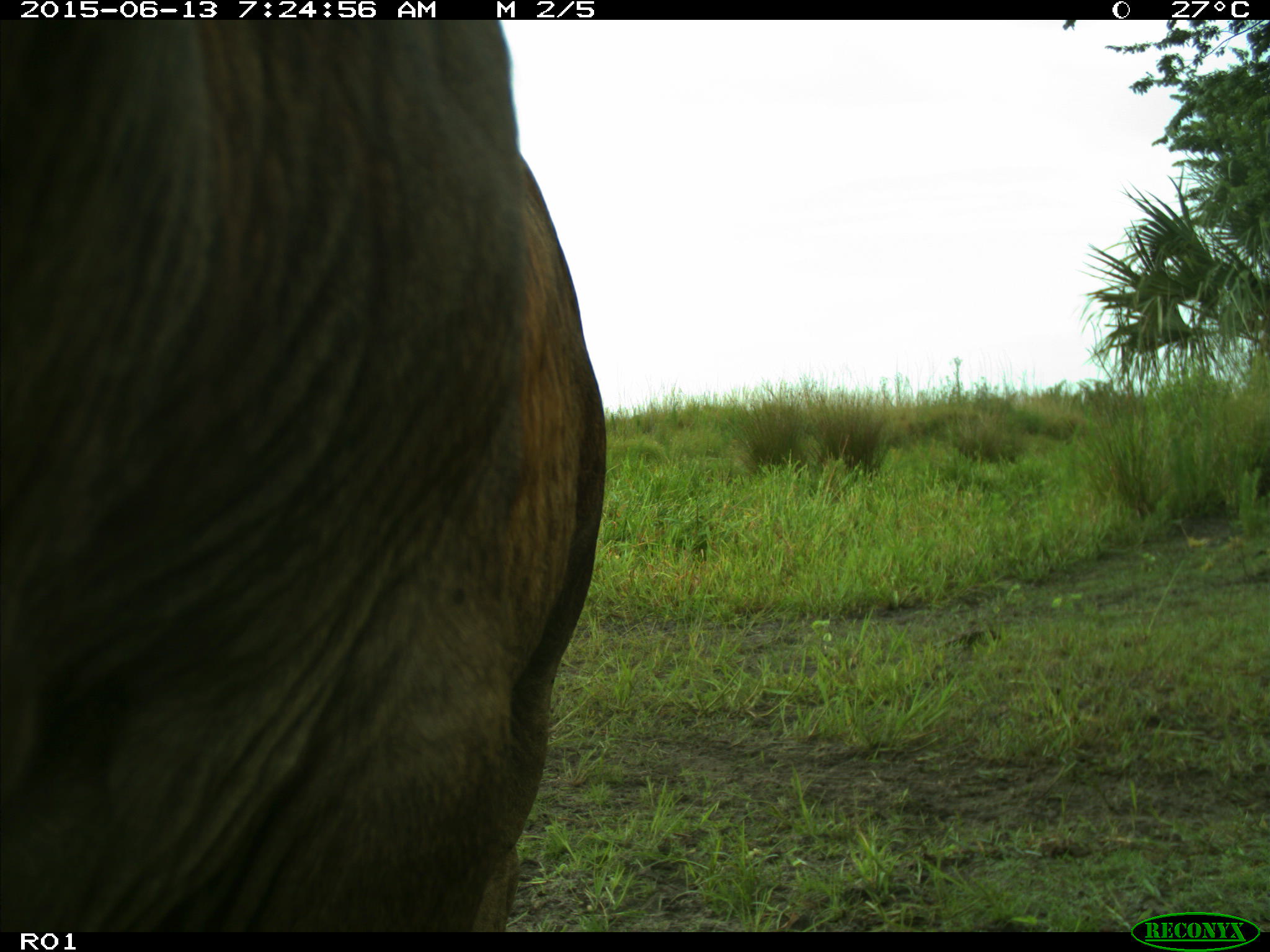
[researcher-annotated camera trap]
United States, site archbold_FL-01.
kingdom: Animalia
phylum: Chordata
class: Mammalia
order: Artiodactyla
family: Bovidae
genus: Bos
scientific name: Bos taurus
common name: domestic cow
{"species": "Bos taurus (domestic cow)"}